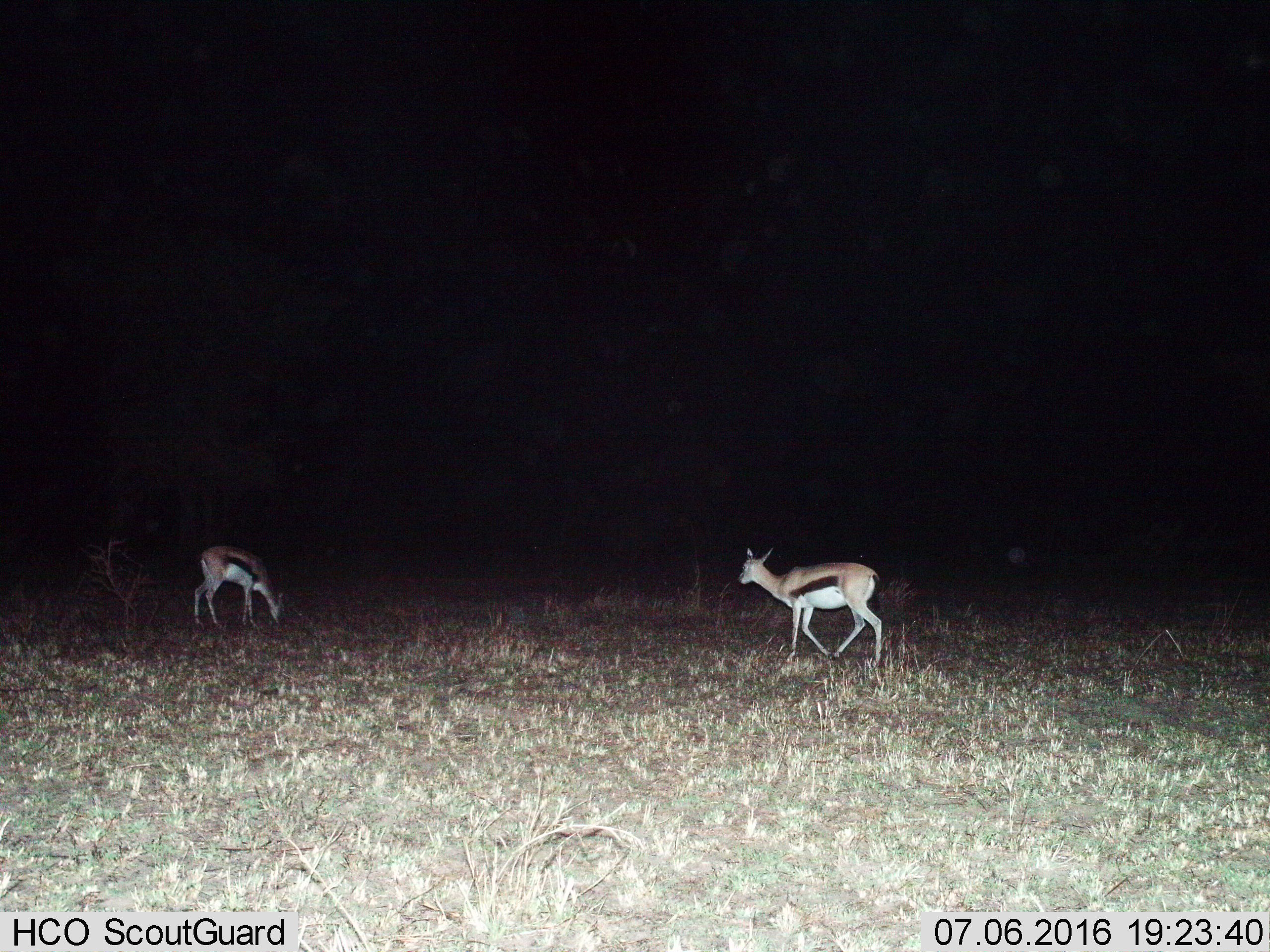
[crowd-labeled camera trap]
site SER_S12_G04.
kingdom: Animalia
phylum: Chordata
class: Mammalia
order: Artiodactyla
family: Bovidae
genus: Eudorcas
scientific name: Eudorcas thomsonii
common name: thomson's gazelle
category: gazellethomsons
Gazellethomsons (thomson's gazelle) (Eudorcas thomsonii), count 2. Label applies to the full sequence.